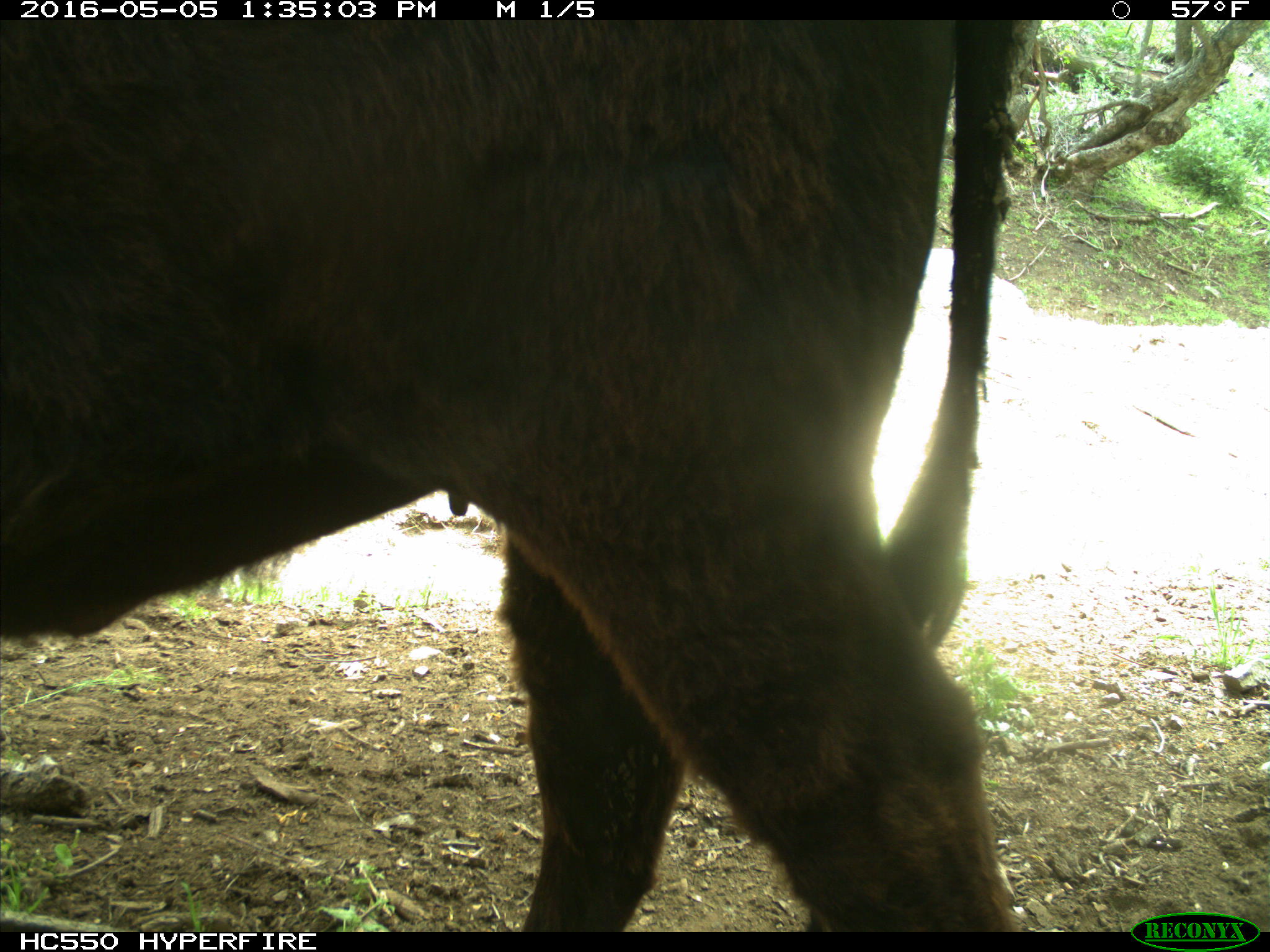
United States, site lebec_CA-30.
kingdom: Animalia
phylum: Chordata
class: Mammalia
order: Artiodactyla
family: Bovidae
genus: Bos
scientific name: Bos taurus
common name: domestic cow